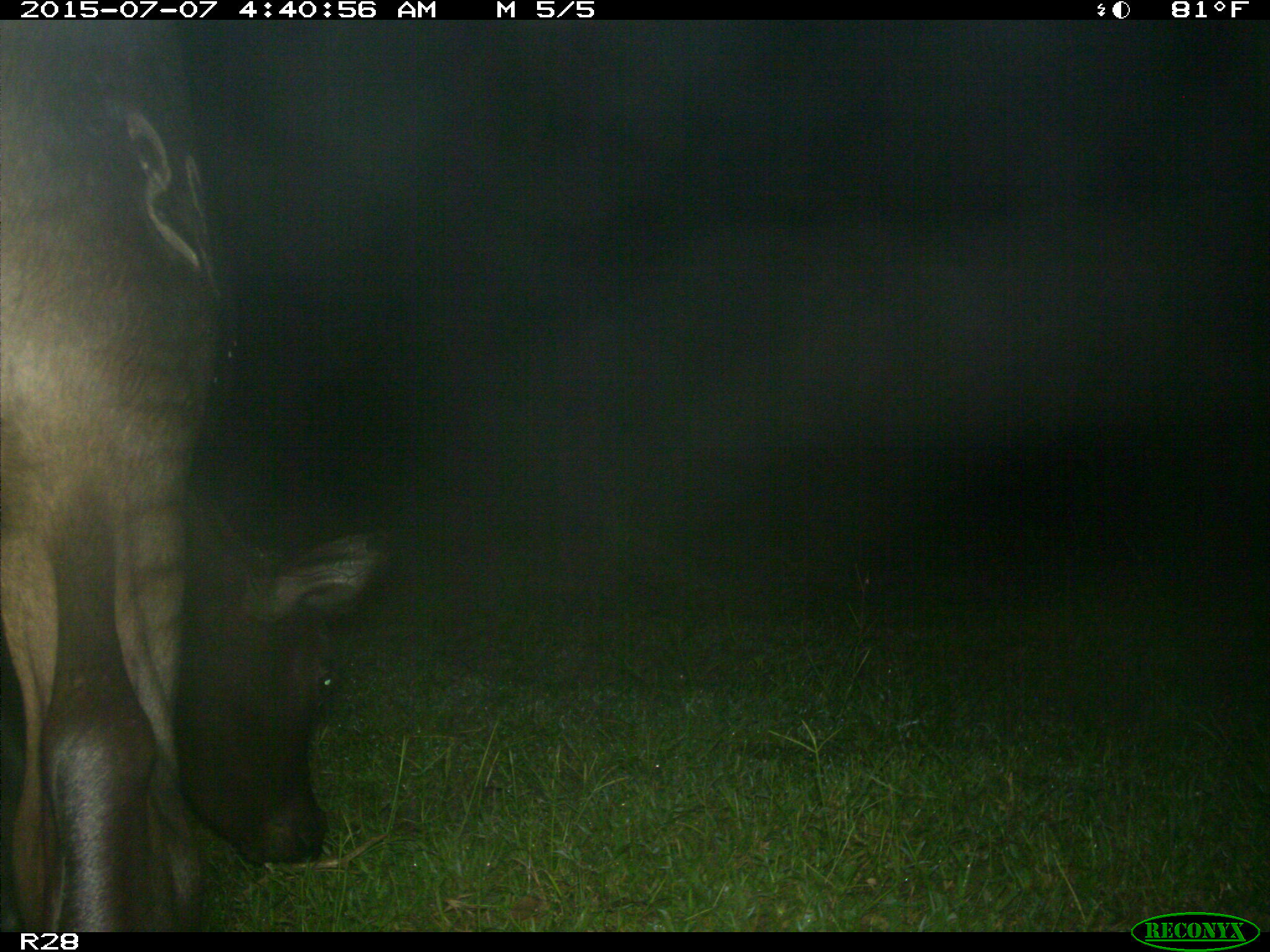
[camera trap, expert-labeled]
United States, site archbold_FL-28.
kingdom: Animalia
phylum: Chordata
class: Mammalia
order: Artiodactyla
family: Bovidae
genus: Bos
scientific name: Bos taurus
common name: domestic cow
Bos taurus (domestic cow).